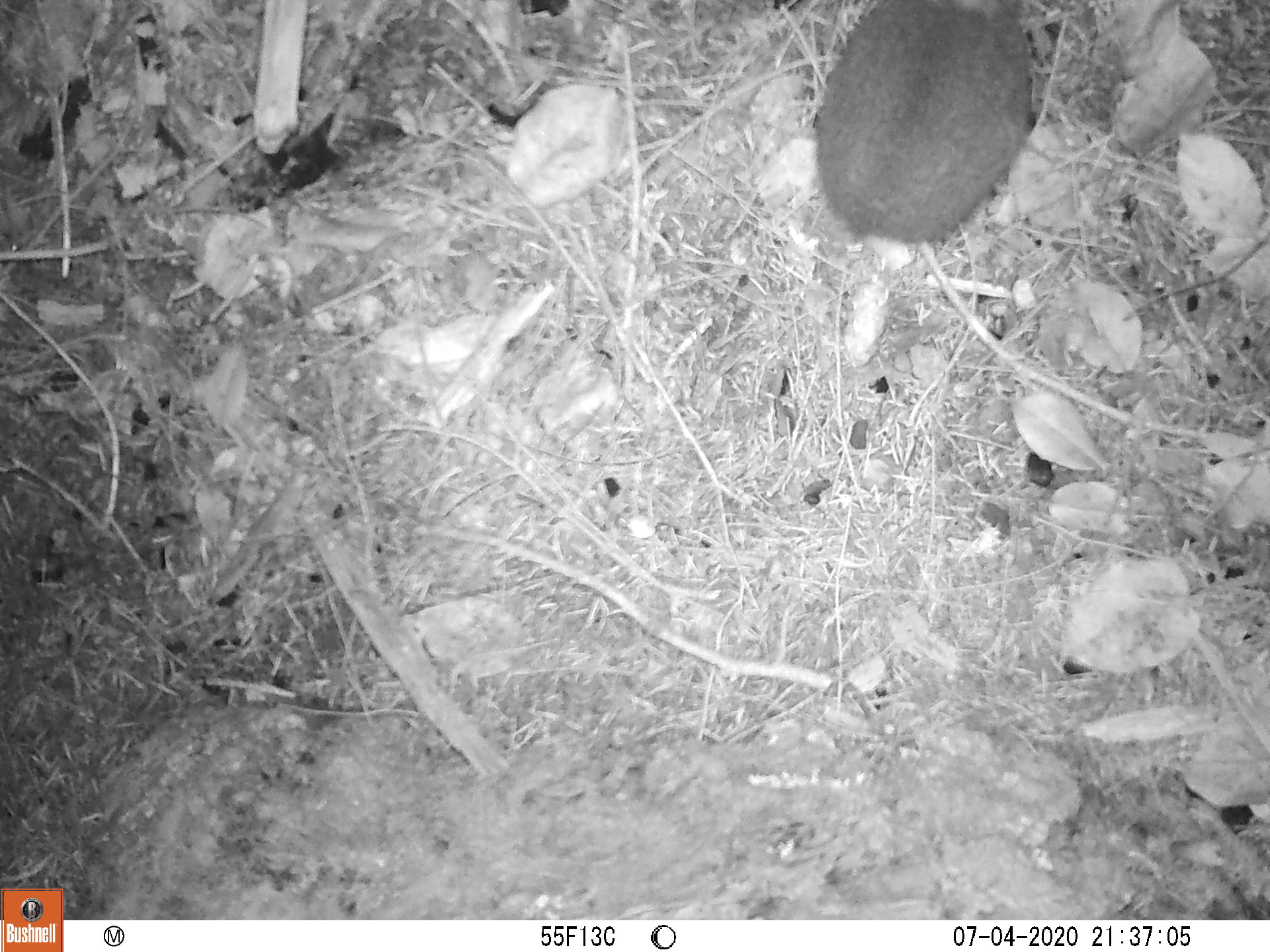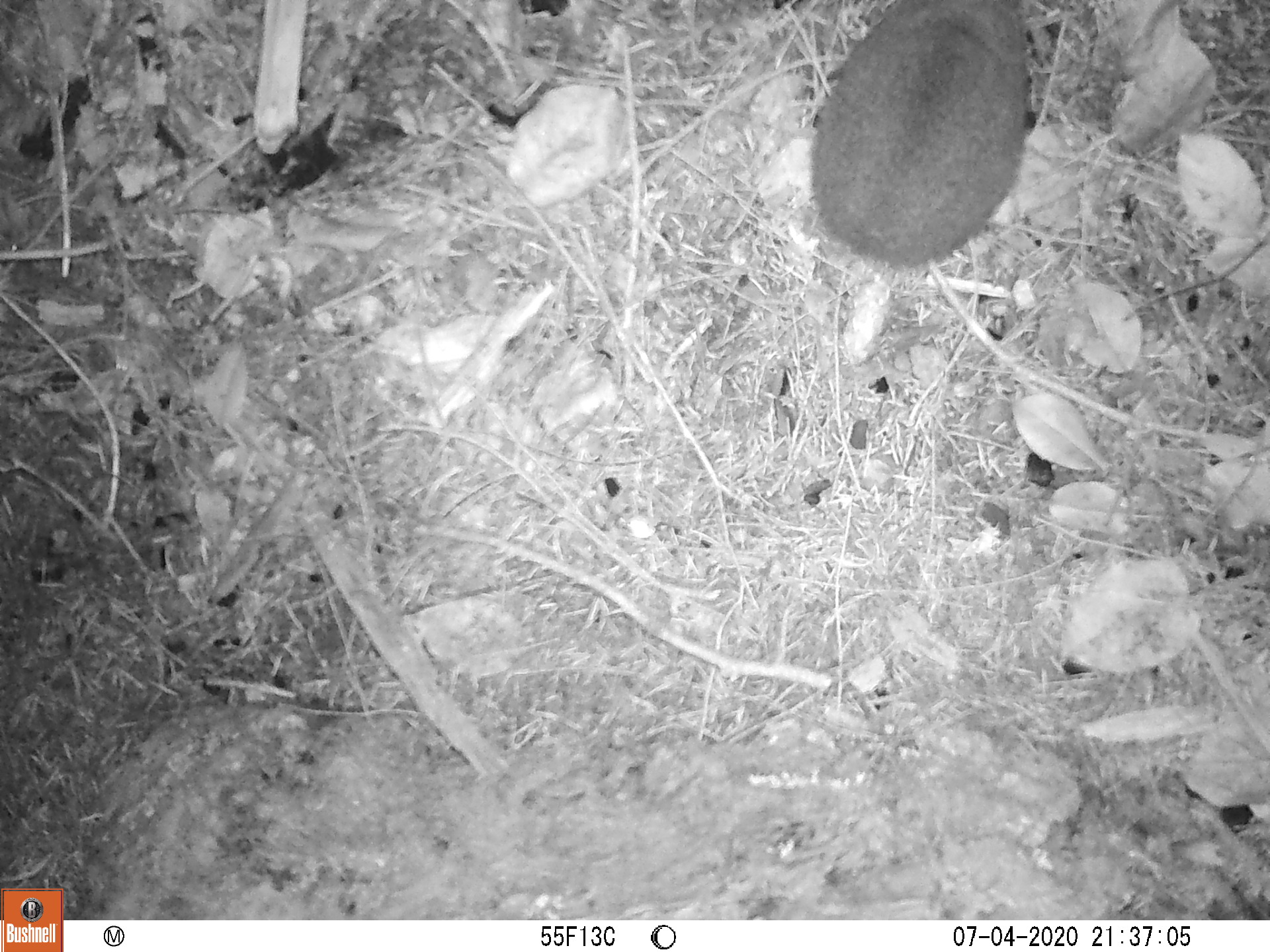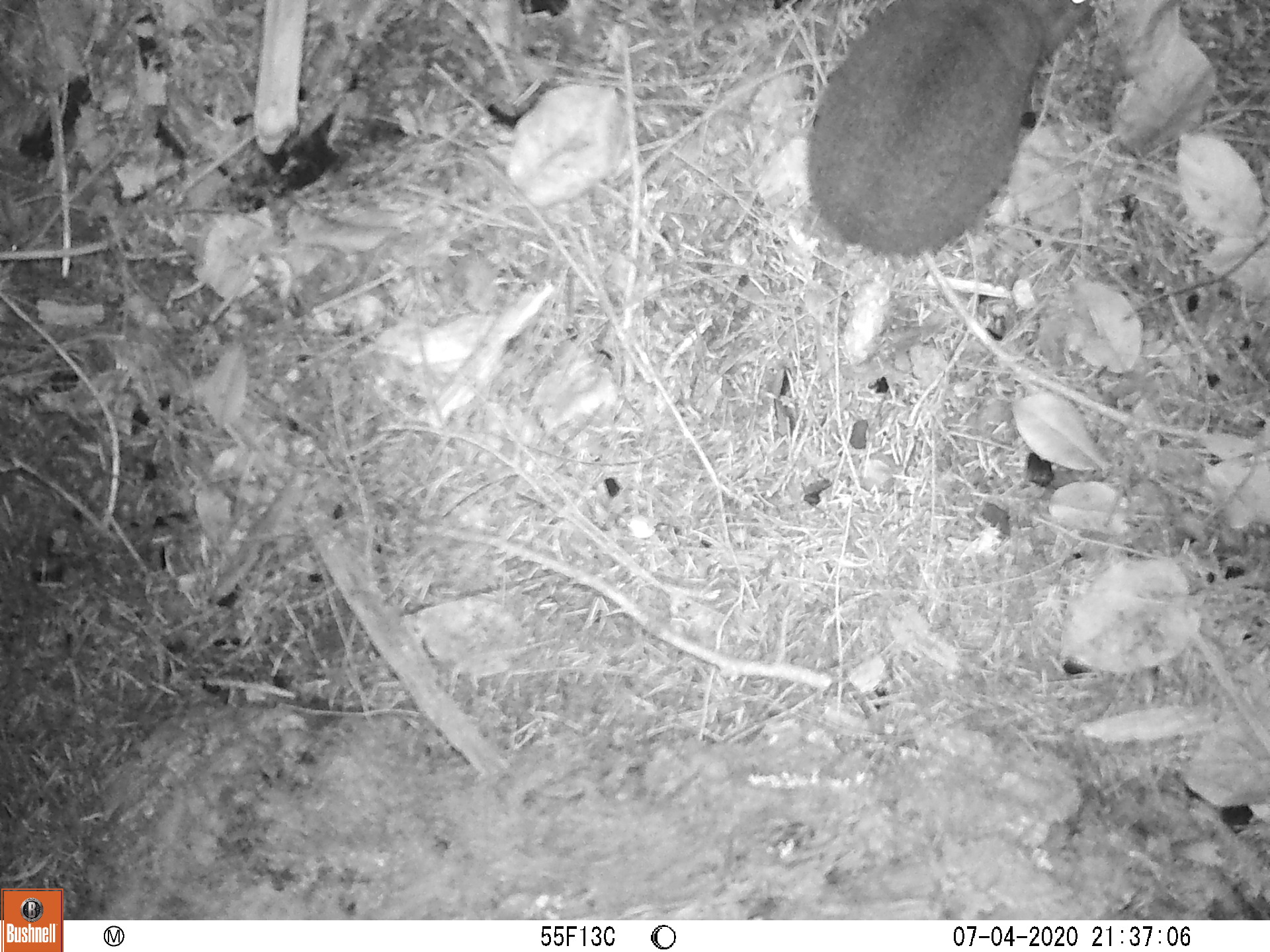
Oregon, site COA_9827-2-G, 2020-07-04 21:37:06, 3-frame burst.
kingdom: Animalia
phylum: Chordata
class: Mammalia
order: Lagomorpha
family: Leporidae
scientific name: Leporidae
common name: hares and rabbits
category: leporidae family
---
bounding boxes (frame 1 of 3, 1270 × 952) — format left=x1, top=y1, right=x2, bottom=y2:
leporidae family: left=808, top=4, right=1044, bottom=235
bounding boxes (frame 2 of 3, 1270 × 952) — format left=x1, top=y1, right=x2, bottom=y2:
leporidae family: left=806, top=0, right=1020, bottom=278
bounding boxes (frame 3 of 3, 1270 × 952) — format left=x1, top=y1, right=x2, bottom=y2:
leporidae family: left=804, top=2, right=1098, bottom=256